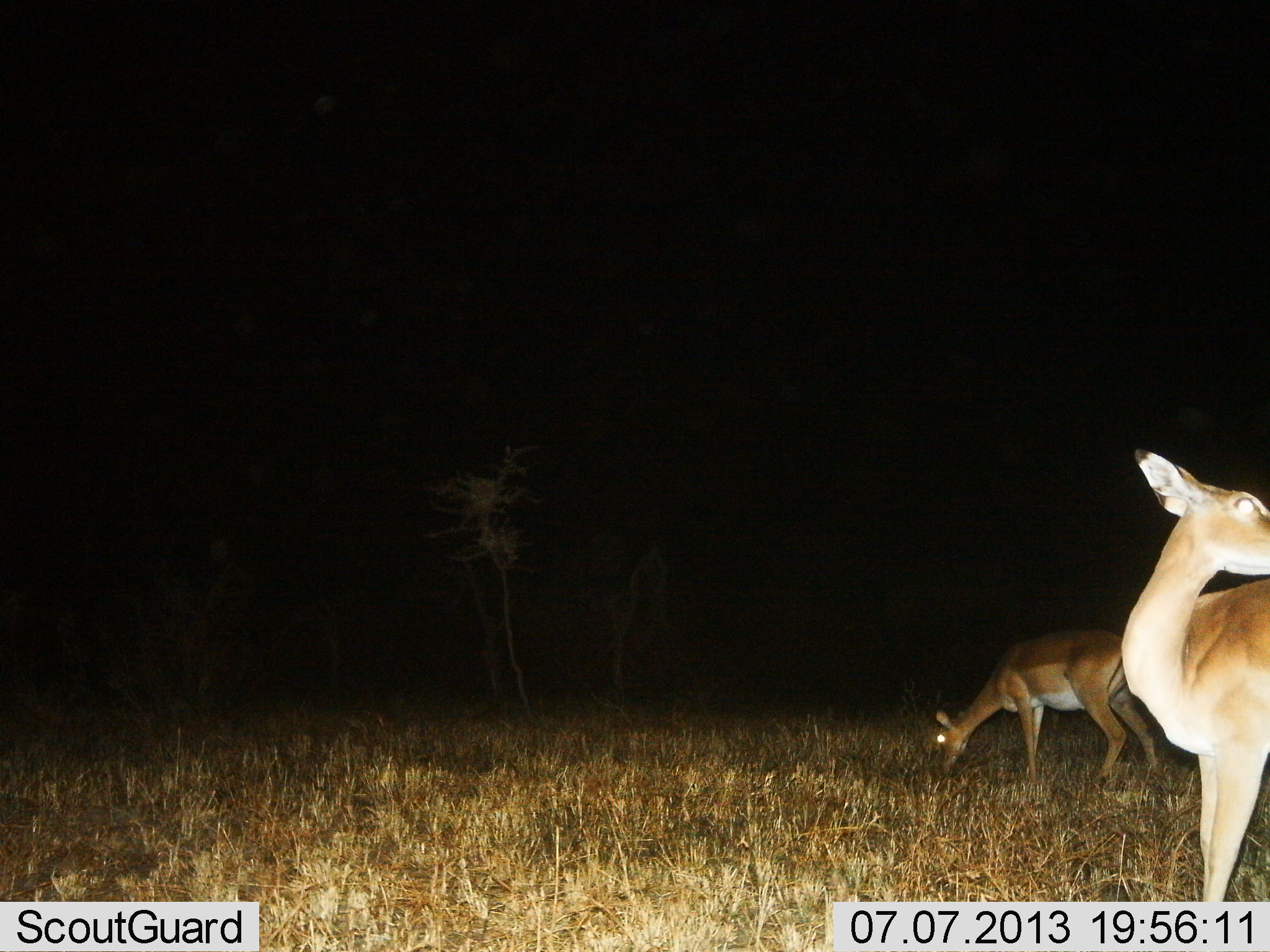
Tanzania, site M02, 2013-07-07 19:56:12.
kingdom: Animalia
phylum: Chordata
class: Mammalia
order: Artiodactyla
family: Bovidae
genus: Aepyceros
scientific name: Aepyceros melampus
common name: impala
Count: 2.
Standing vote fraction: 100%.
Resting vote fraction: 0%.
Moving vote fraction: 0%.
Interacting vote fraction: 0%.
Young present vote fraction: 0%.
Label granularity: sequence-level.